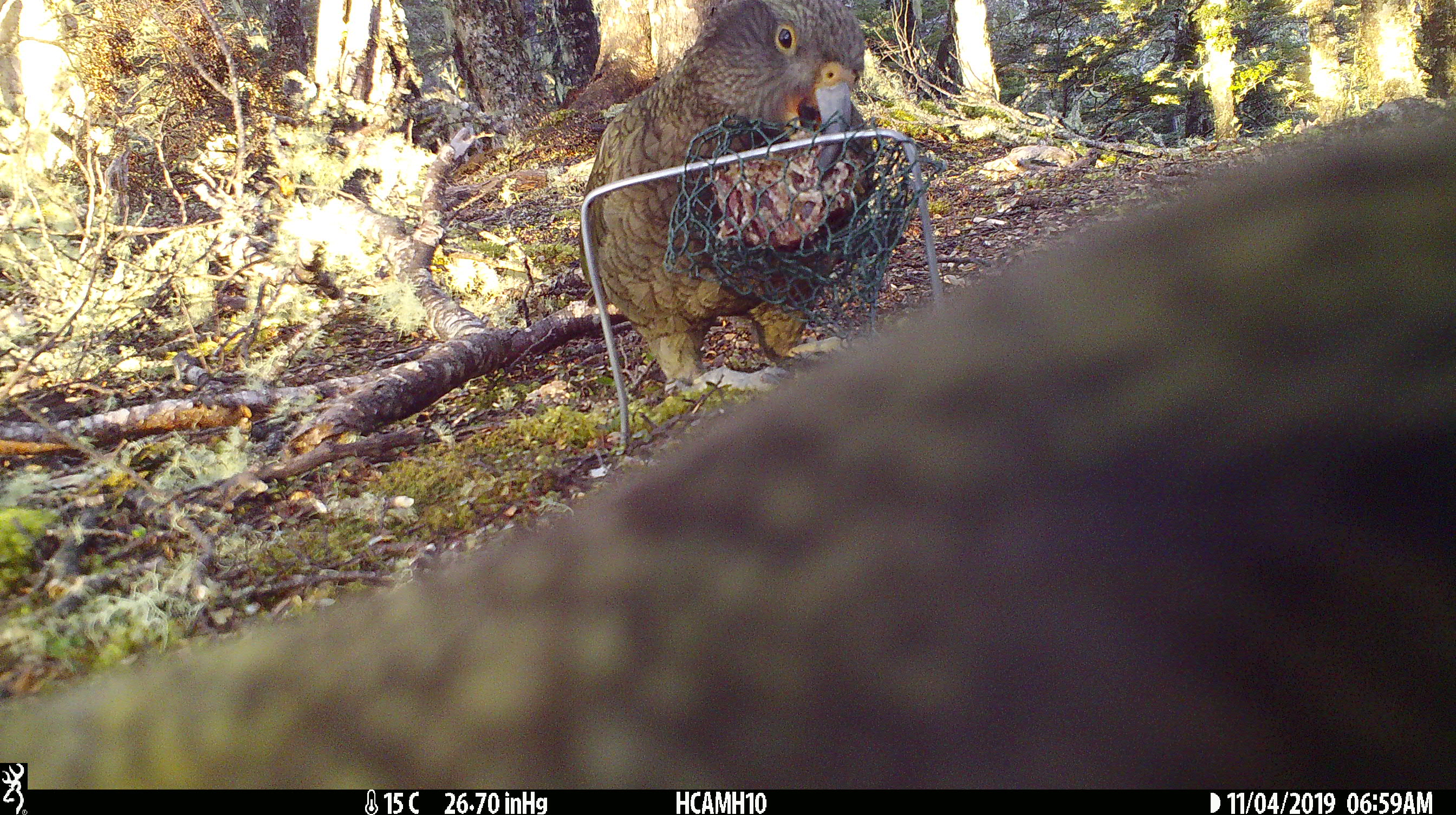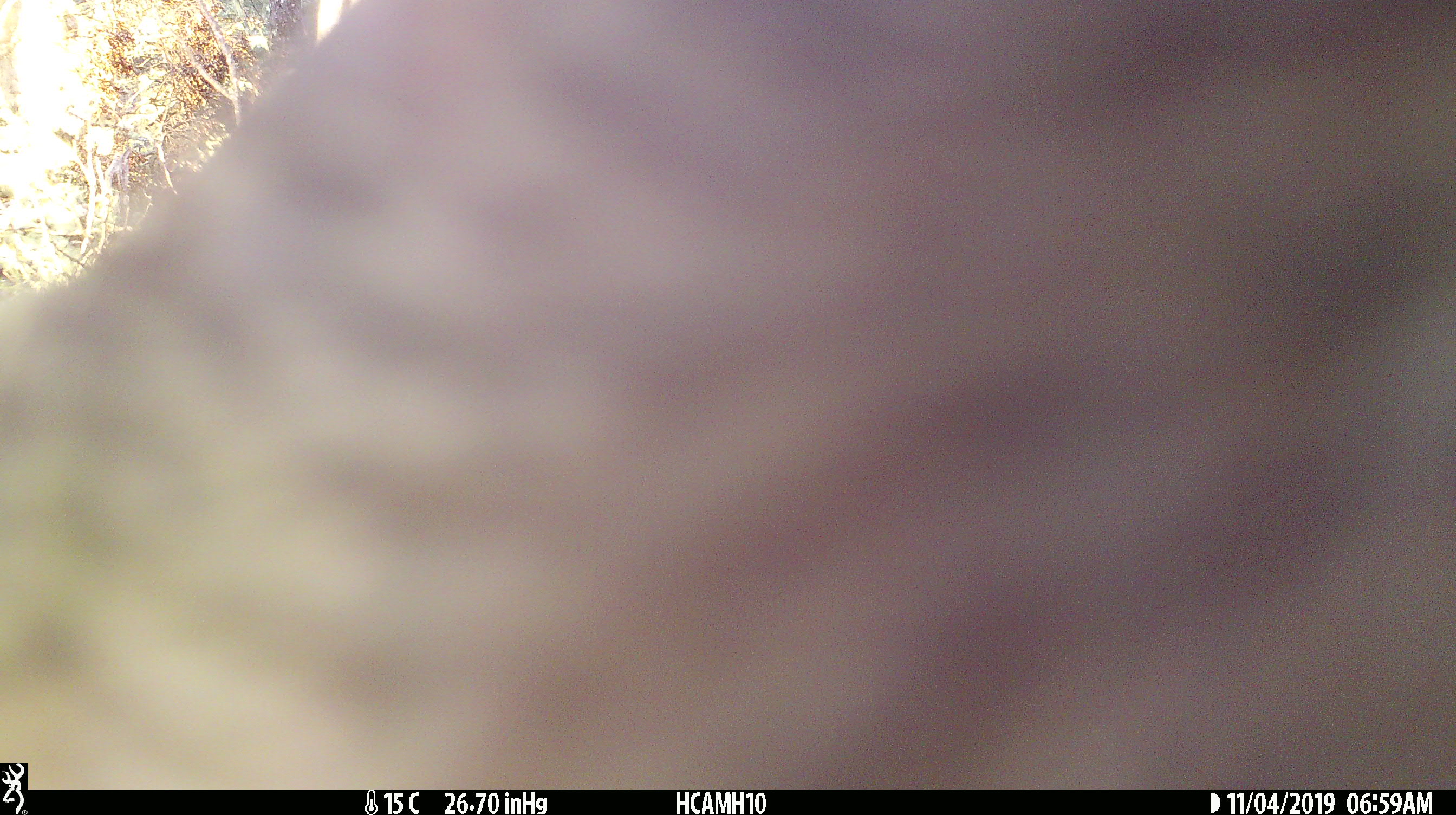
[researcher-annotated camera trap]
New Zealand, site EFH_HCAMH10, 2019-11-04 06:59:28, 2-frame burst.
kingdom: Animalia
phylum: Chordata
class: Aves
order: Psittaciformes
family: Strigopidae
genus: Nestor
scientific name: Nestor notabilis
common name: kea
Kea (Nestor notabilis).